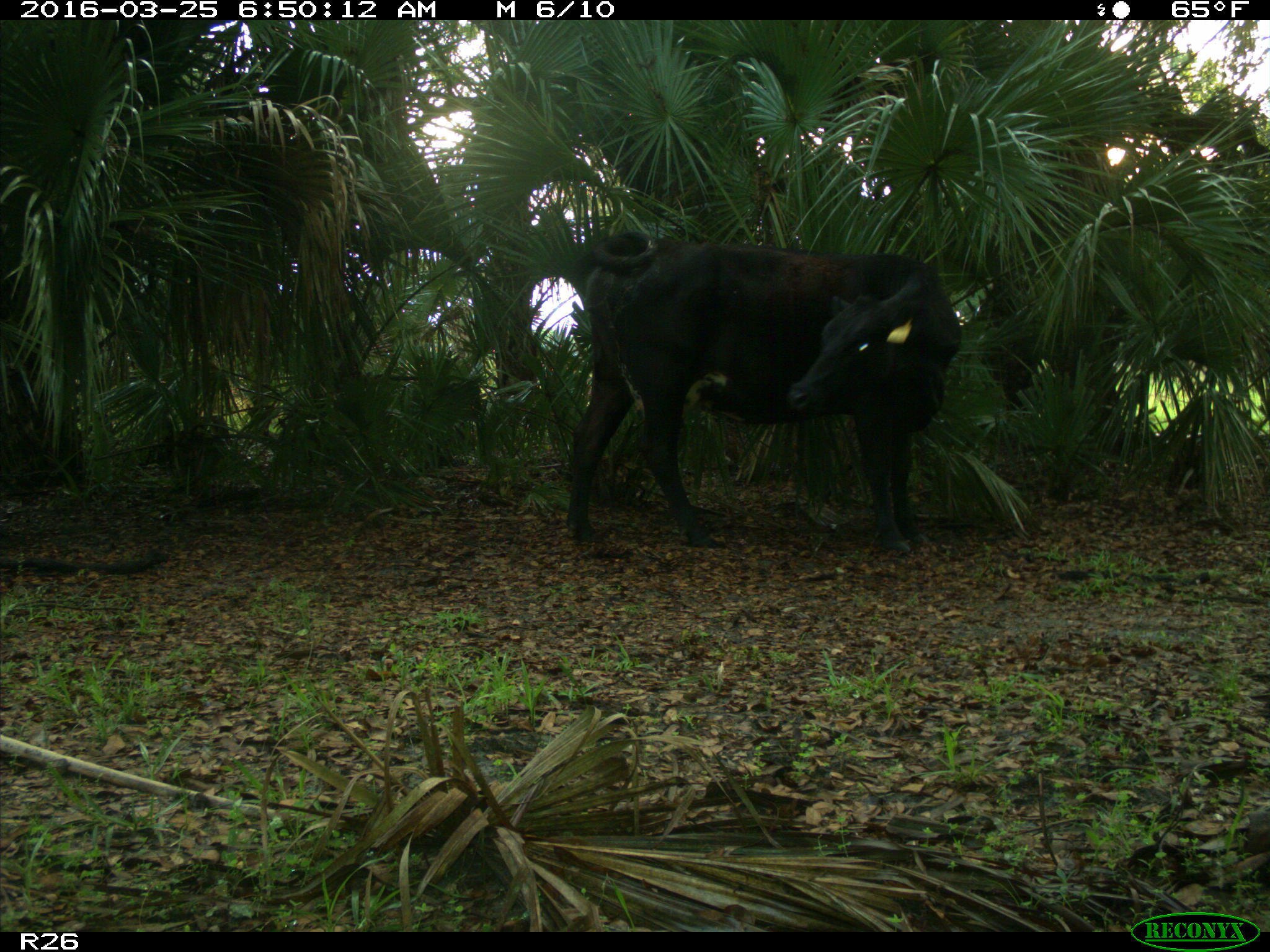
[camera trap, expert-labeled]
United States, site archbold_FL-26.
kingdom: Animalia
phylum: Chordata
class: Mammalia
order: Artiodactyla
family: Bovidae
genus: Bos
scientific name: Bos taurus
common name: domestic cow